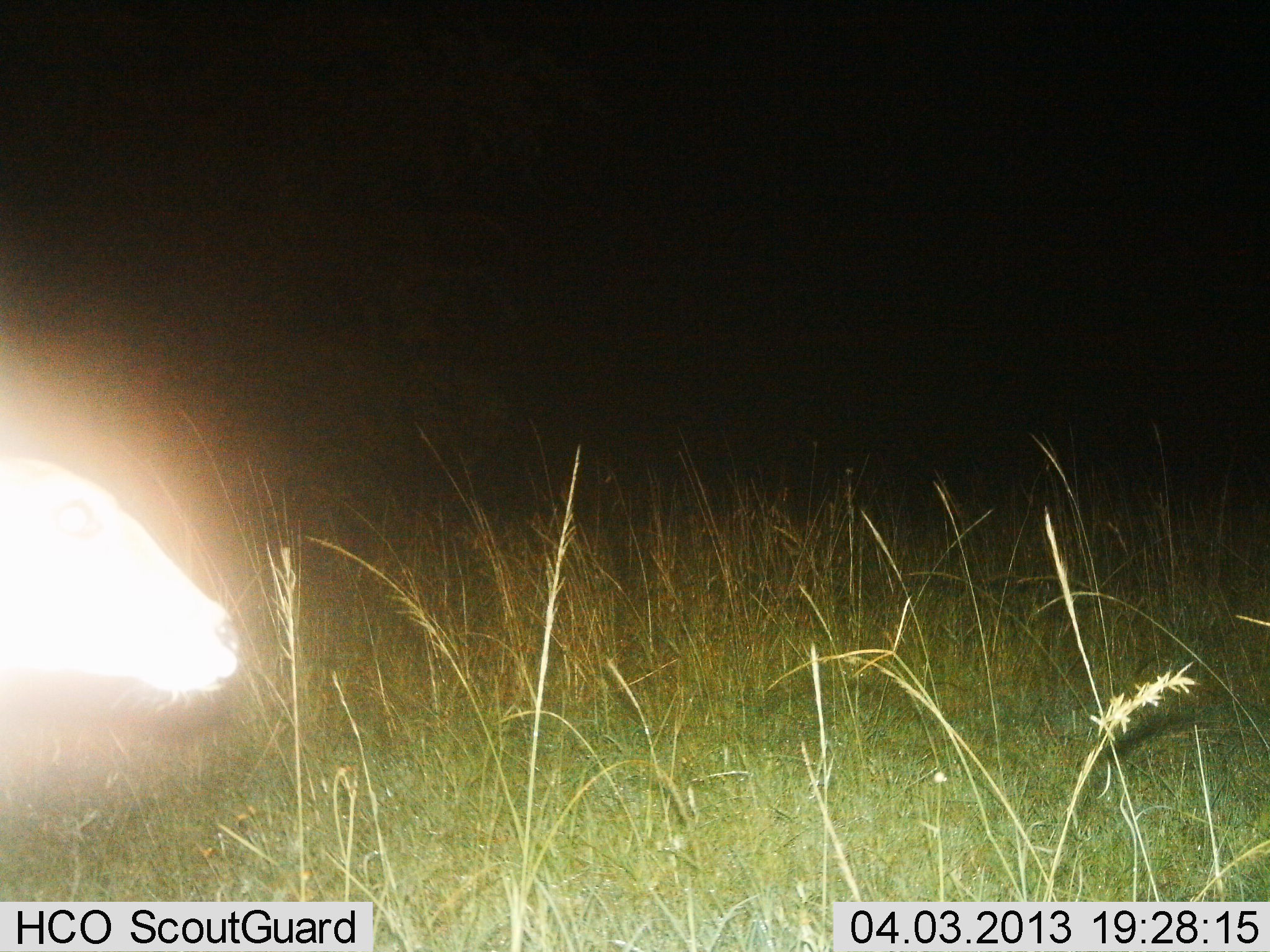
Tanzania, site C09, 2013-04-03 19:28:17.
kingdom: Animalia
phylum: Chordata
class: Mammalia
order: Artiodactyla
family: Bovidae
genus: Redunca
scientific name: Redunca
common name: reedbuck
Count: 1.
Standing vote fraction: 67%.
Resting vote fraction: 0%.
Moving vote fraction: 33%.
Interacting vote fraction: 0%.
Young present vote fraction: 0%.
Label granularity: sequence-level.